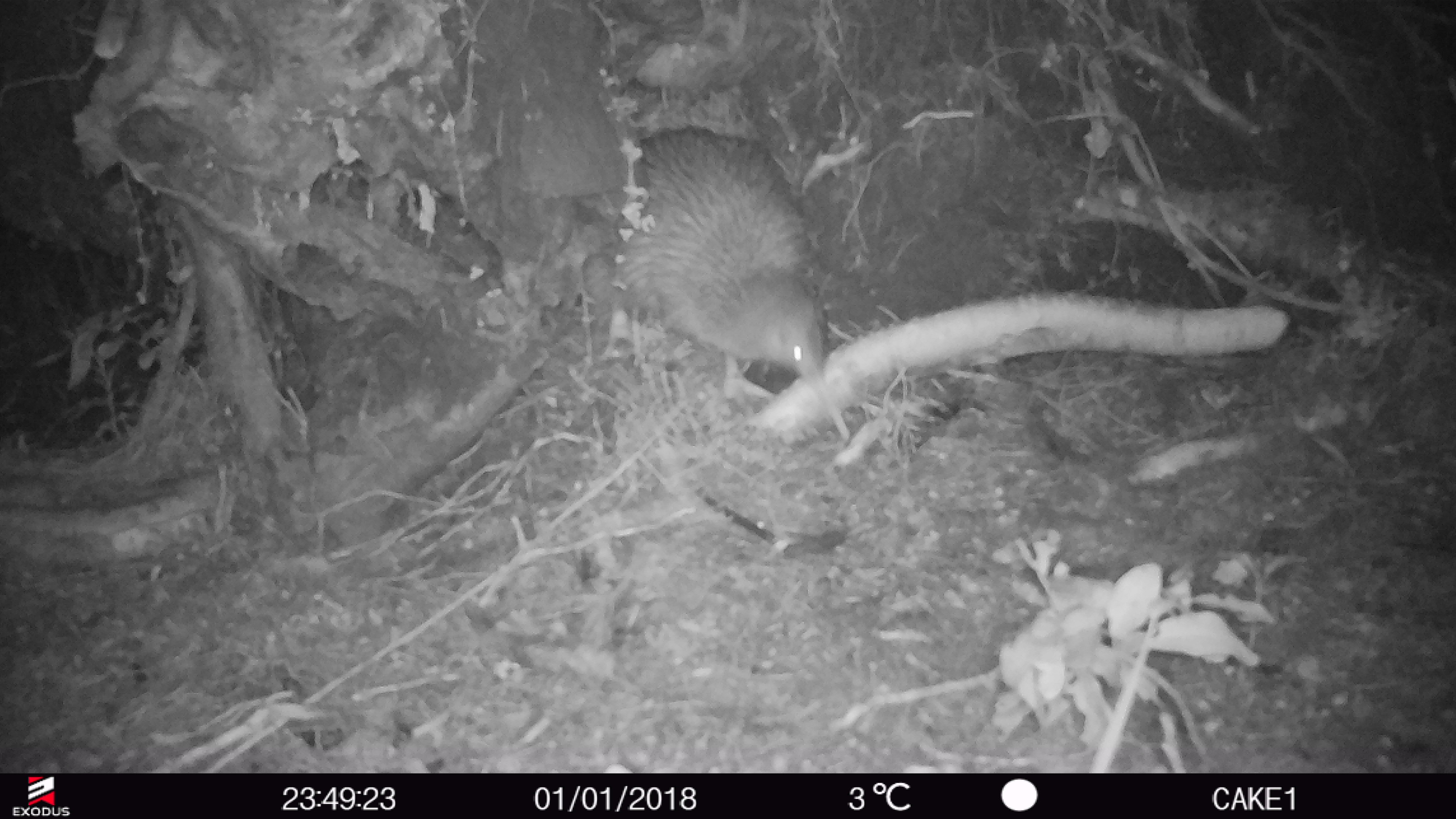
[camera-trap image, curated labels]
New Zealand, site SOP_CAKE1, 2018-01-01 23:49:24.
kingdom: Animalia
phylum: Chordata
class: Aves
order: Apterygiformes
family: Apterygidae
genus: Apteryx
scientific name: Apteryx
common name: kiwi